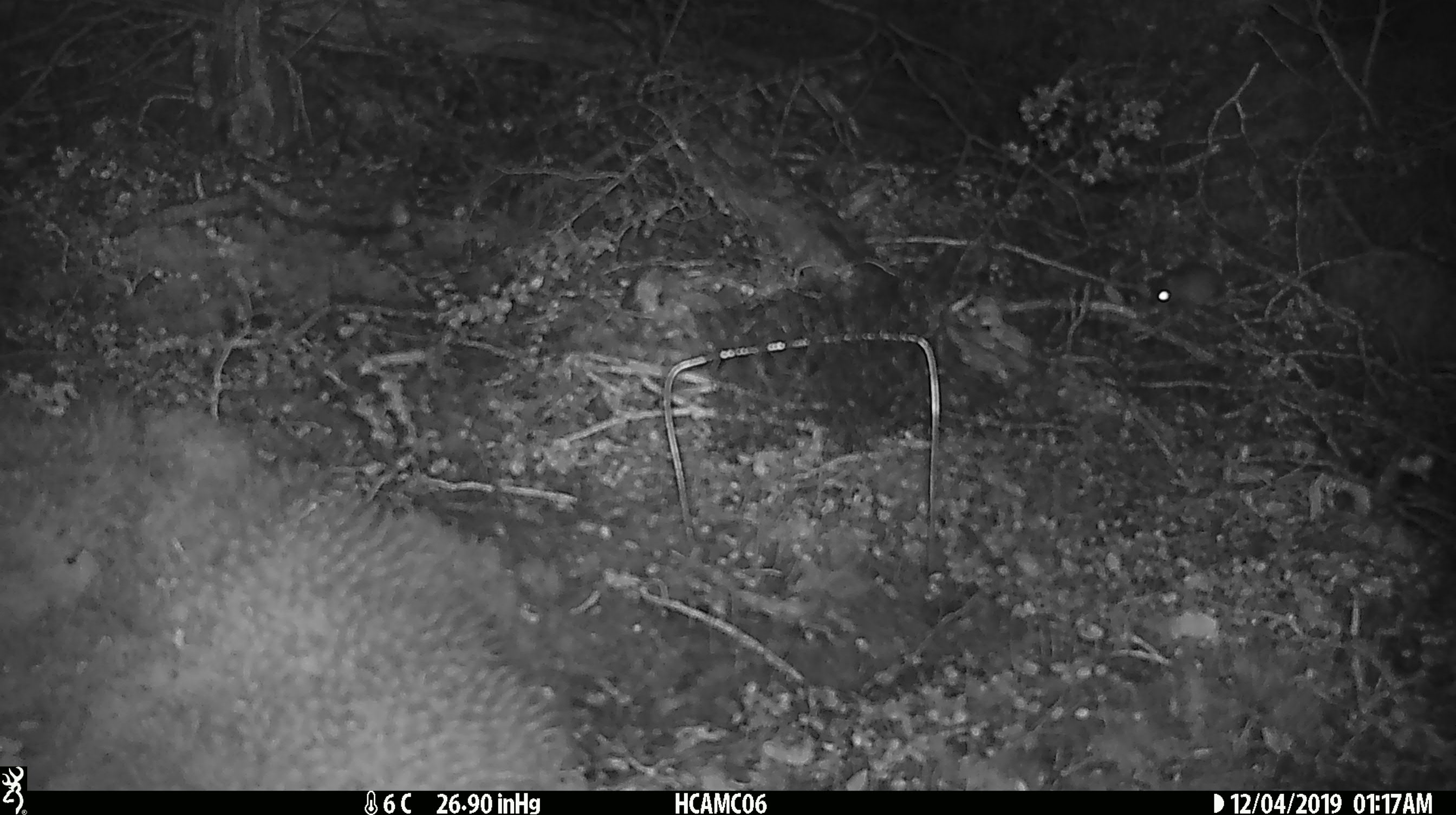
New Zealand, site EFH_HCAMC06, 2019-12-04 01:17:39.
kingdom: Animalia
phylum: Chordata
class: Mammalia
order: Rodentia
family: Muridae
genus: Mus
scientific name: Mus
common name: mouse